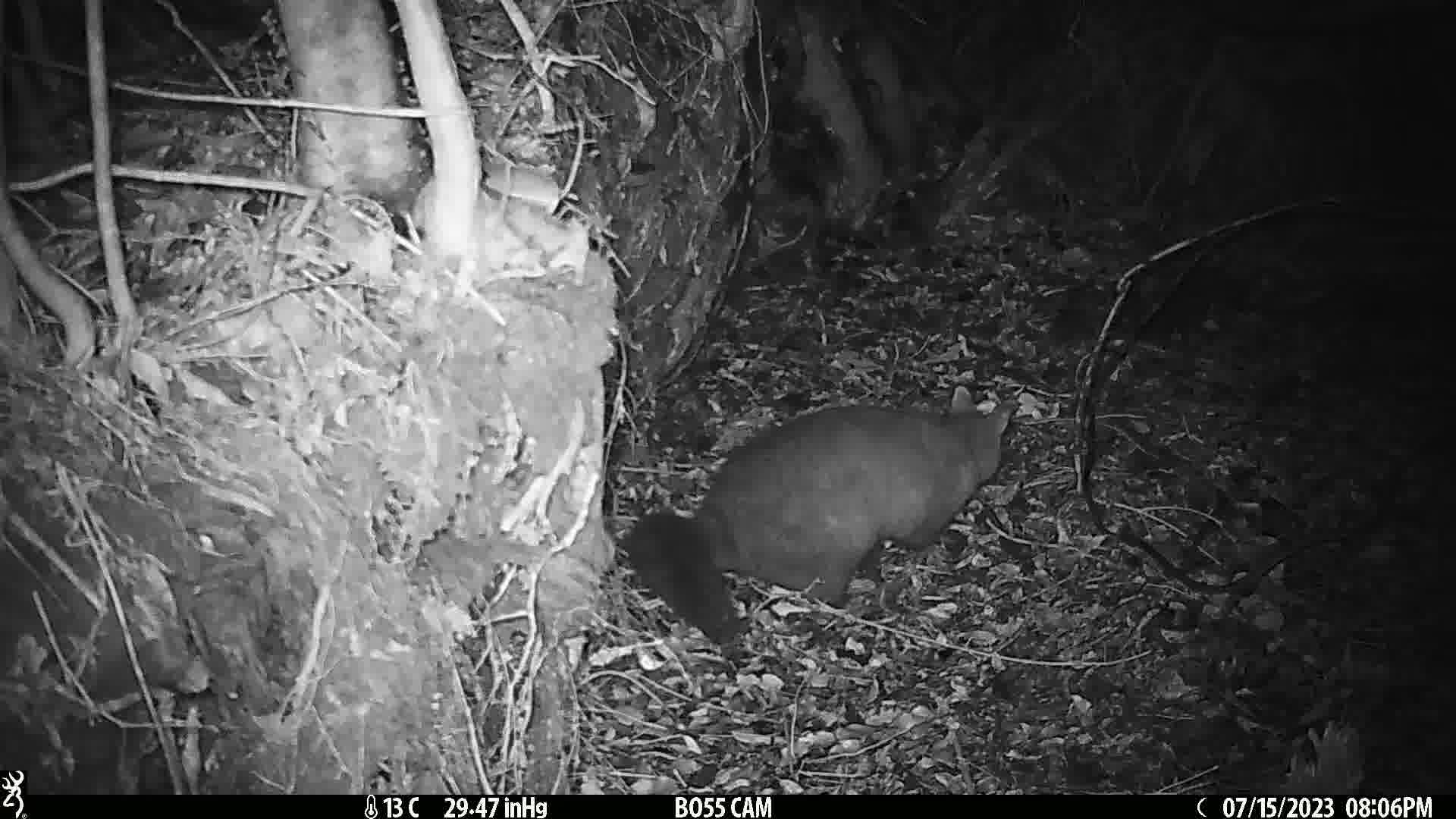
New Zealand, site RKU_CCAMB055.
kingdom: Animalia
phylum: Chordata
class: Mammalia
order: Diprotodontia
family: Phalangeridae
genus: Trichosurus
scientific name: Trichosurus vulpecula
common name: common brushtail possum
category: possum